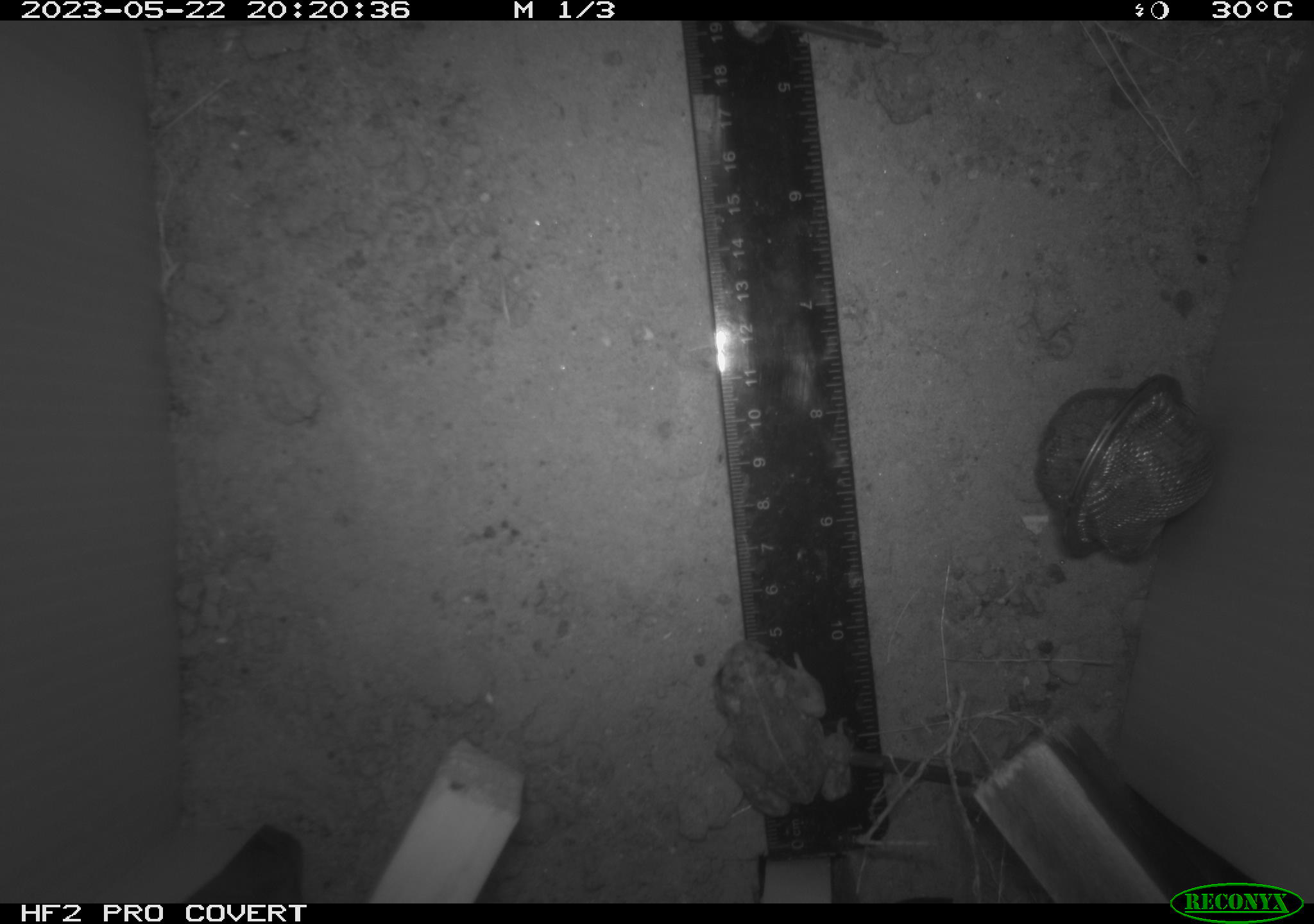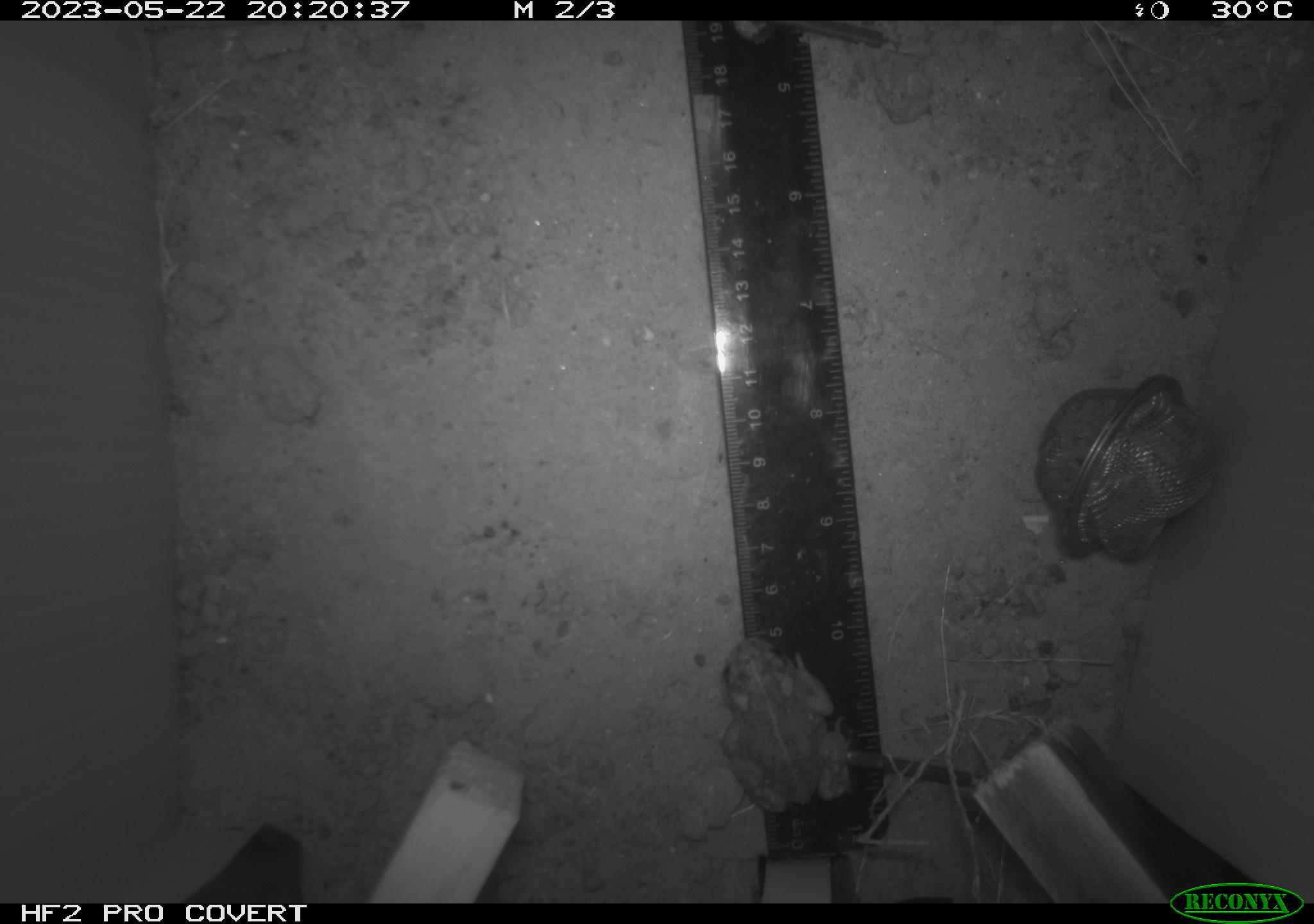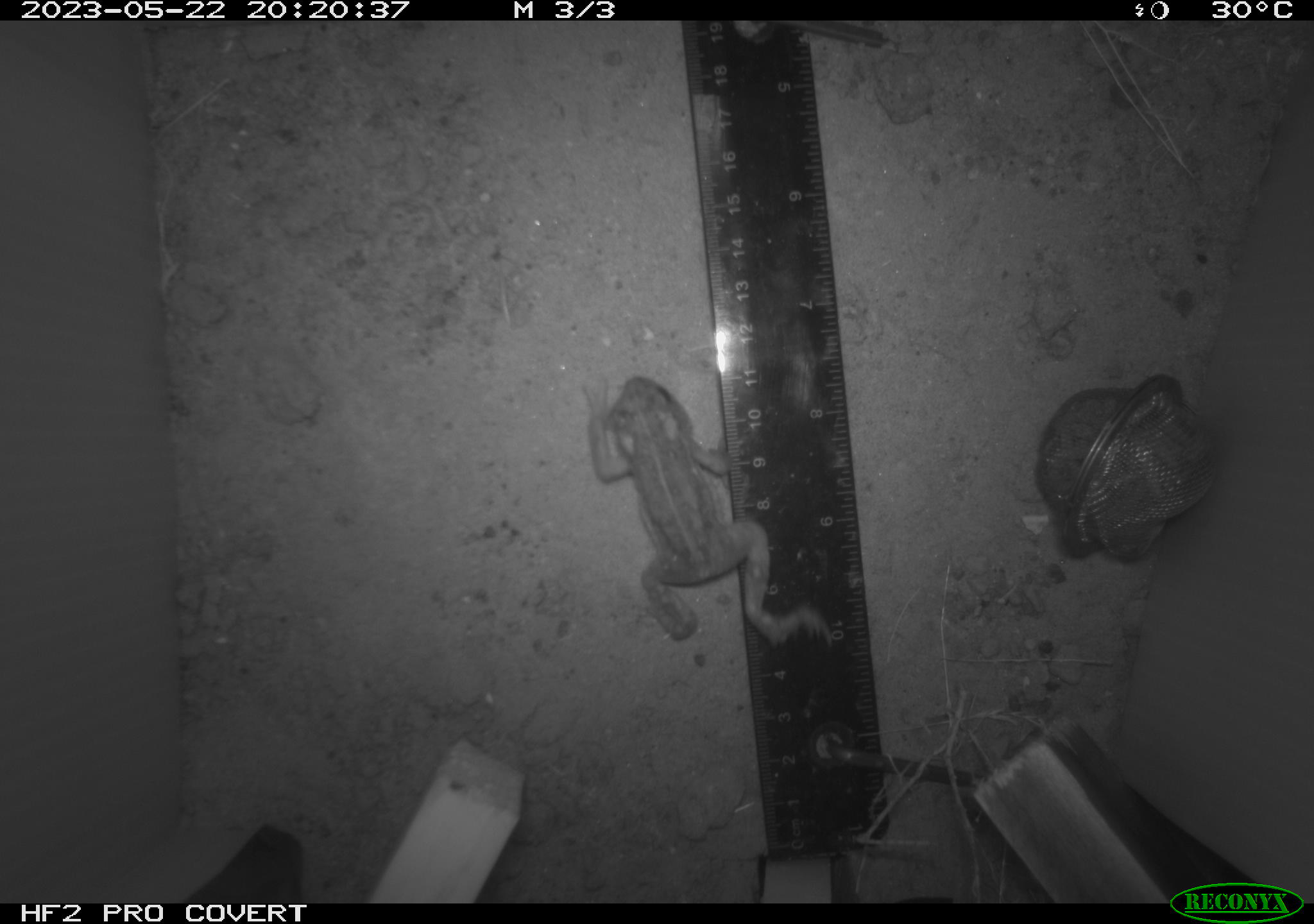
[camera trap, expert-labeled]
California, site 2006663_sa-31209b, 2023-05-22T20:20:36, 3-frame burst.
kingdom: Animalia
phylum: Chordata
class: Amphibia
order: Anura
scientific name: Anura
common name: frogs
Frogs (Anura).